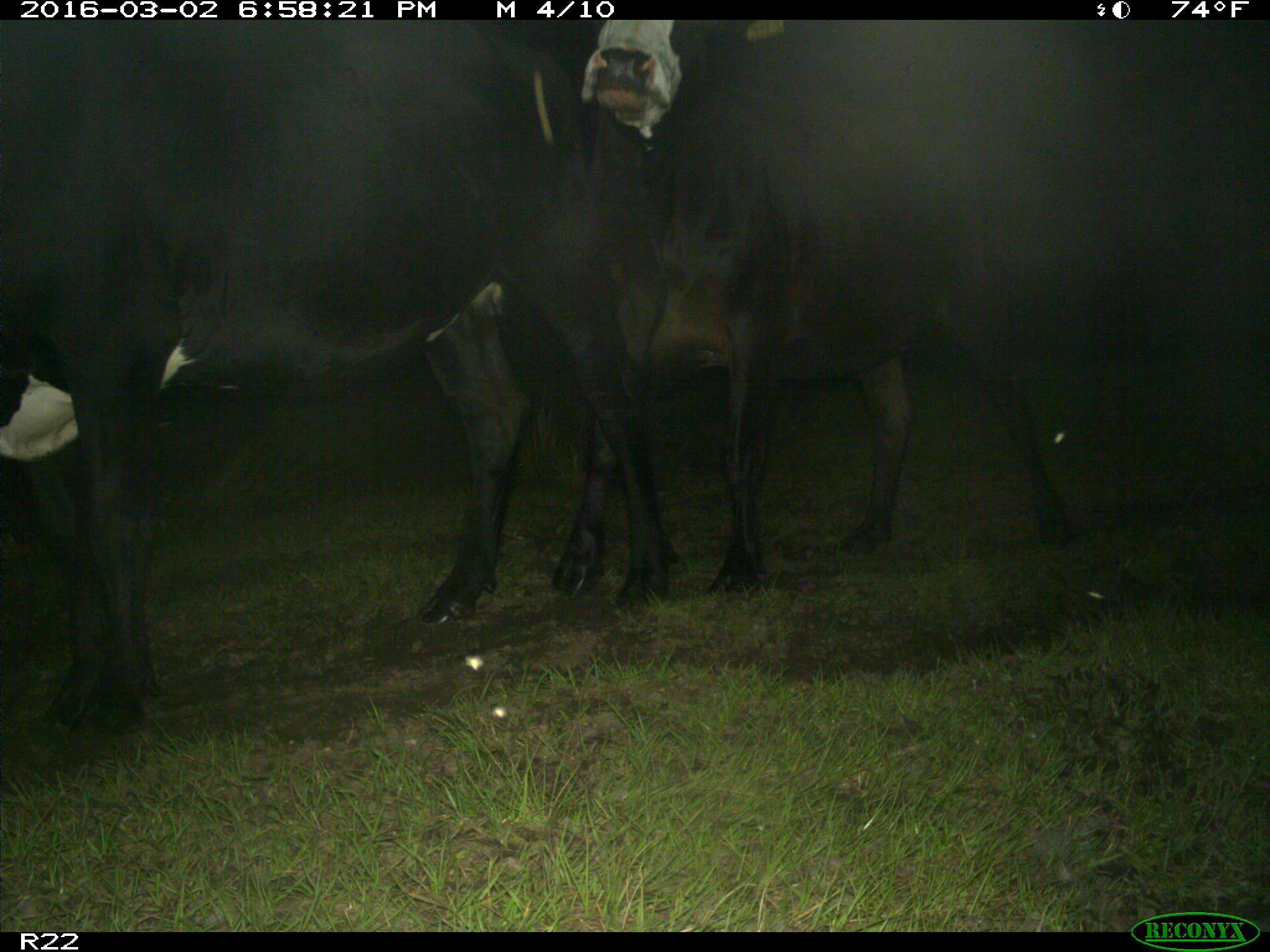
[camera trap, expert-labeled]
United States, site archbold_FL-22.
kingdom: Animalia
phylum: Chordata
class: Mammalia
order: Artiodactyla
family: Bovidae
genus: Bos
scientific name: Bos taurus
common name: domestic cow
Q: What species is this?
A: Bos taurus (domestic cow).